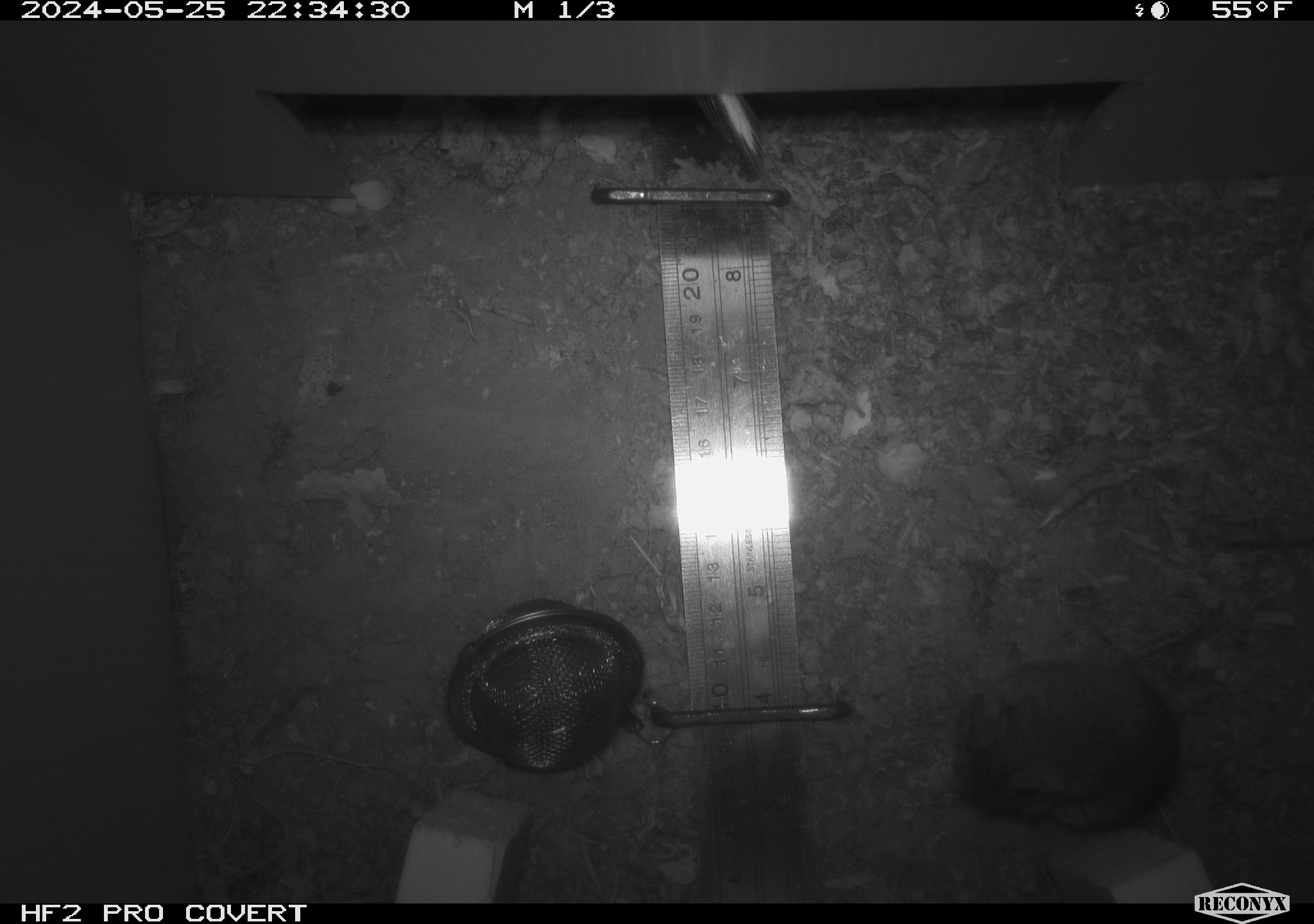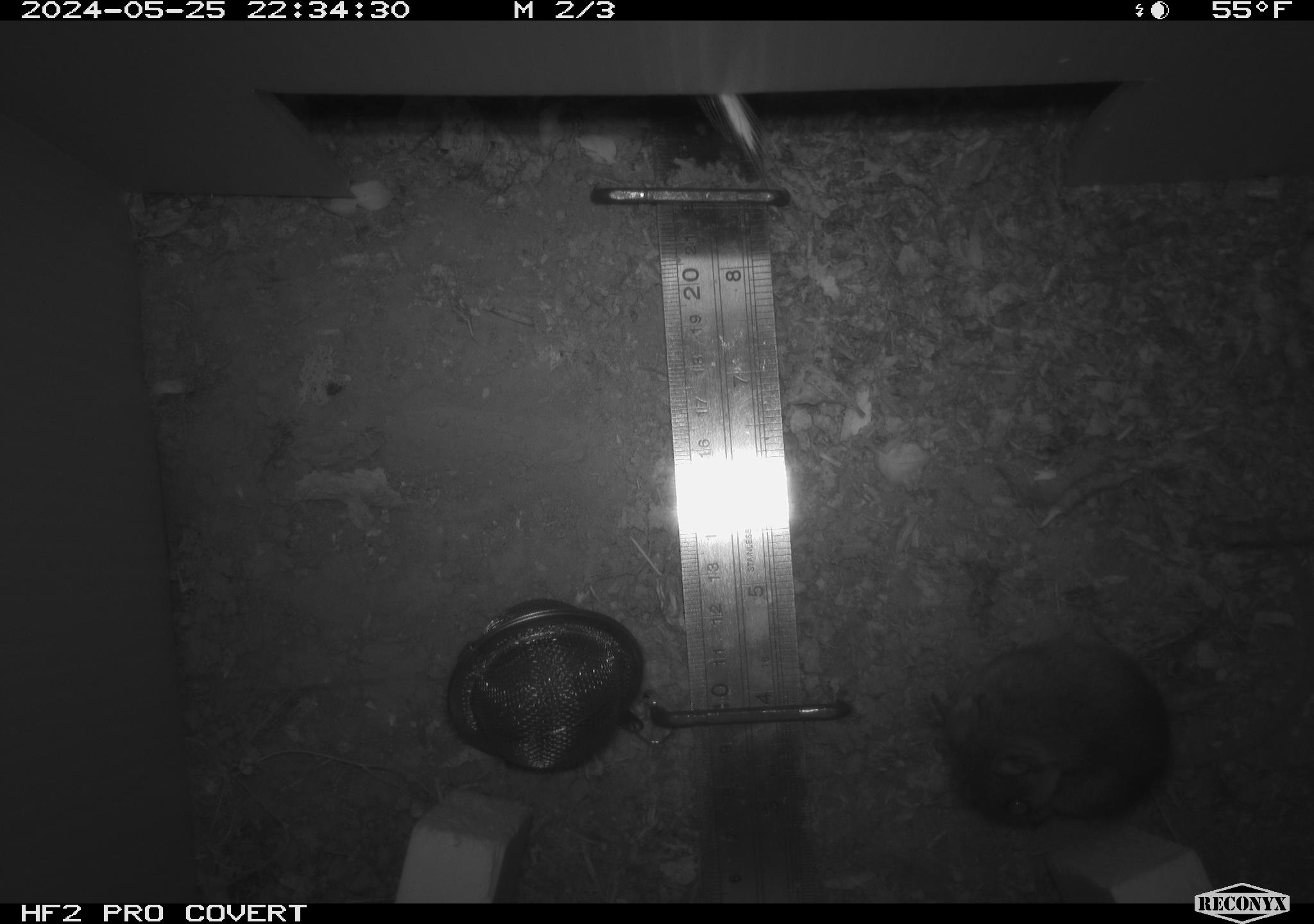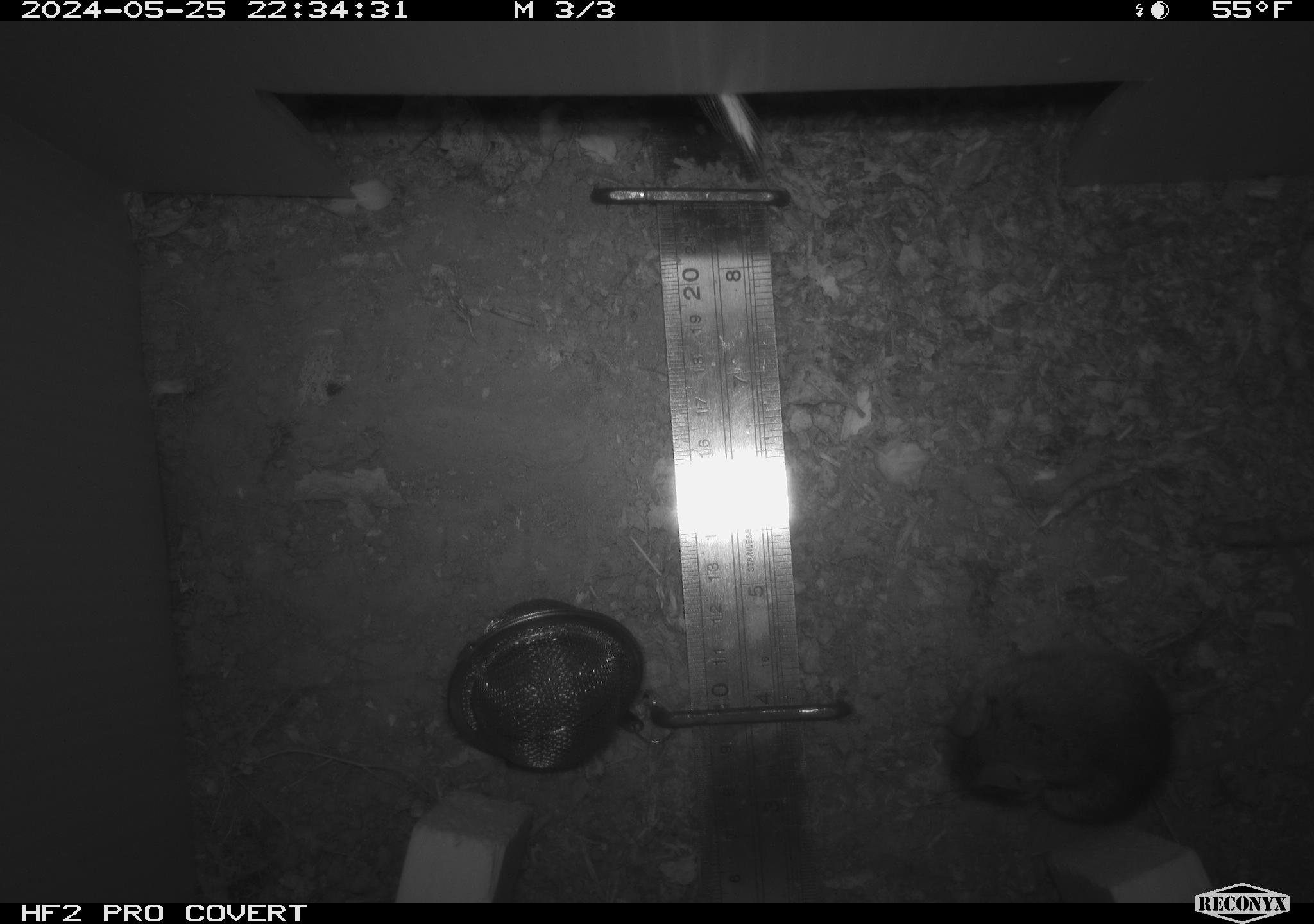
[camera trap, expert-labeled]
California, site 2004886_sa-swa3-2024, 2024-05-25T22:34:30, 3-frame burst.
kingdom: Animalia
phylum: Chordata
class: Mammalia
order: Rodentia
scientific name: Rodentia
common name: mouse species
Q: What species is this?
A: Mouse species (Rodentia).